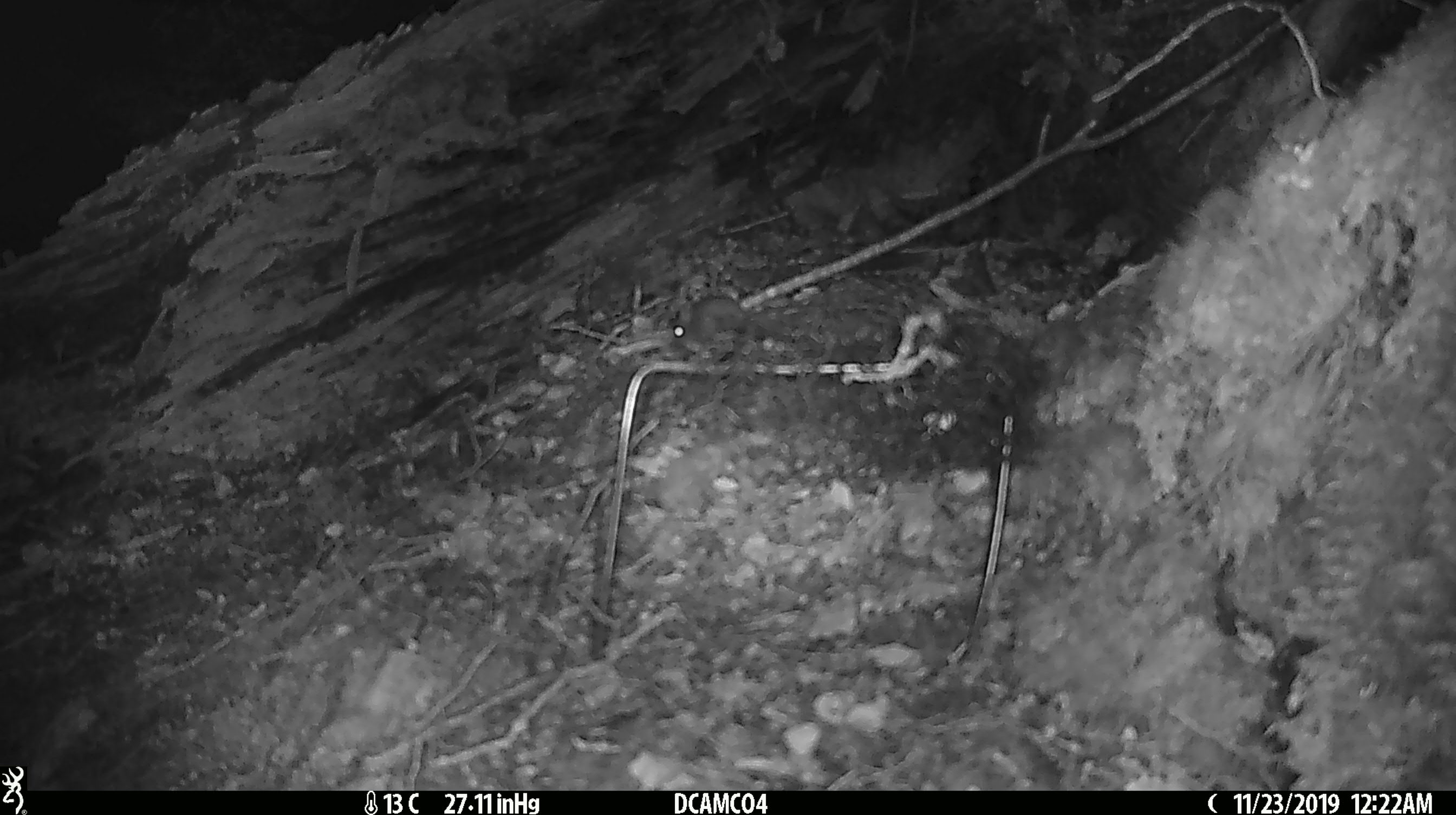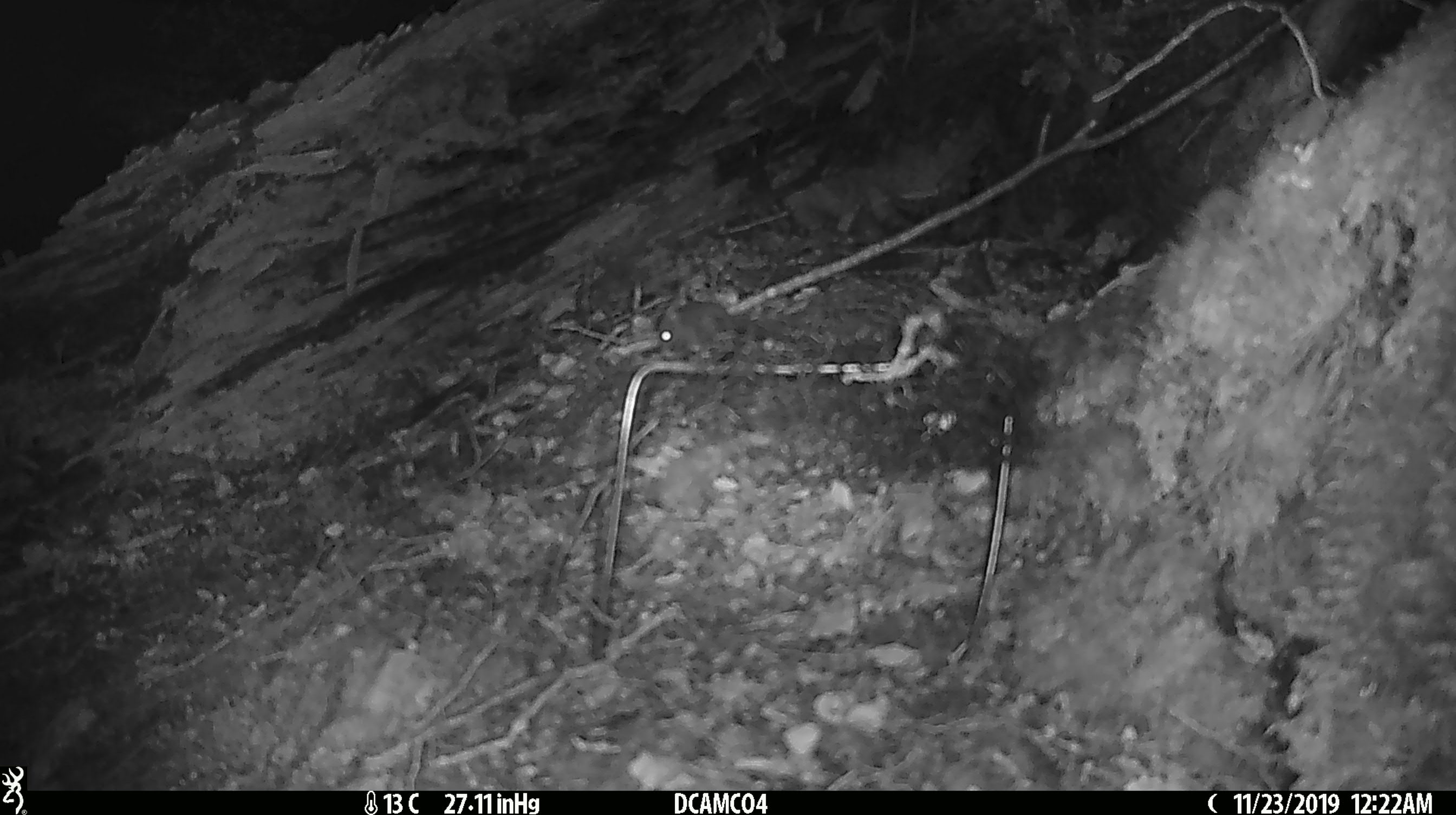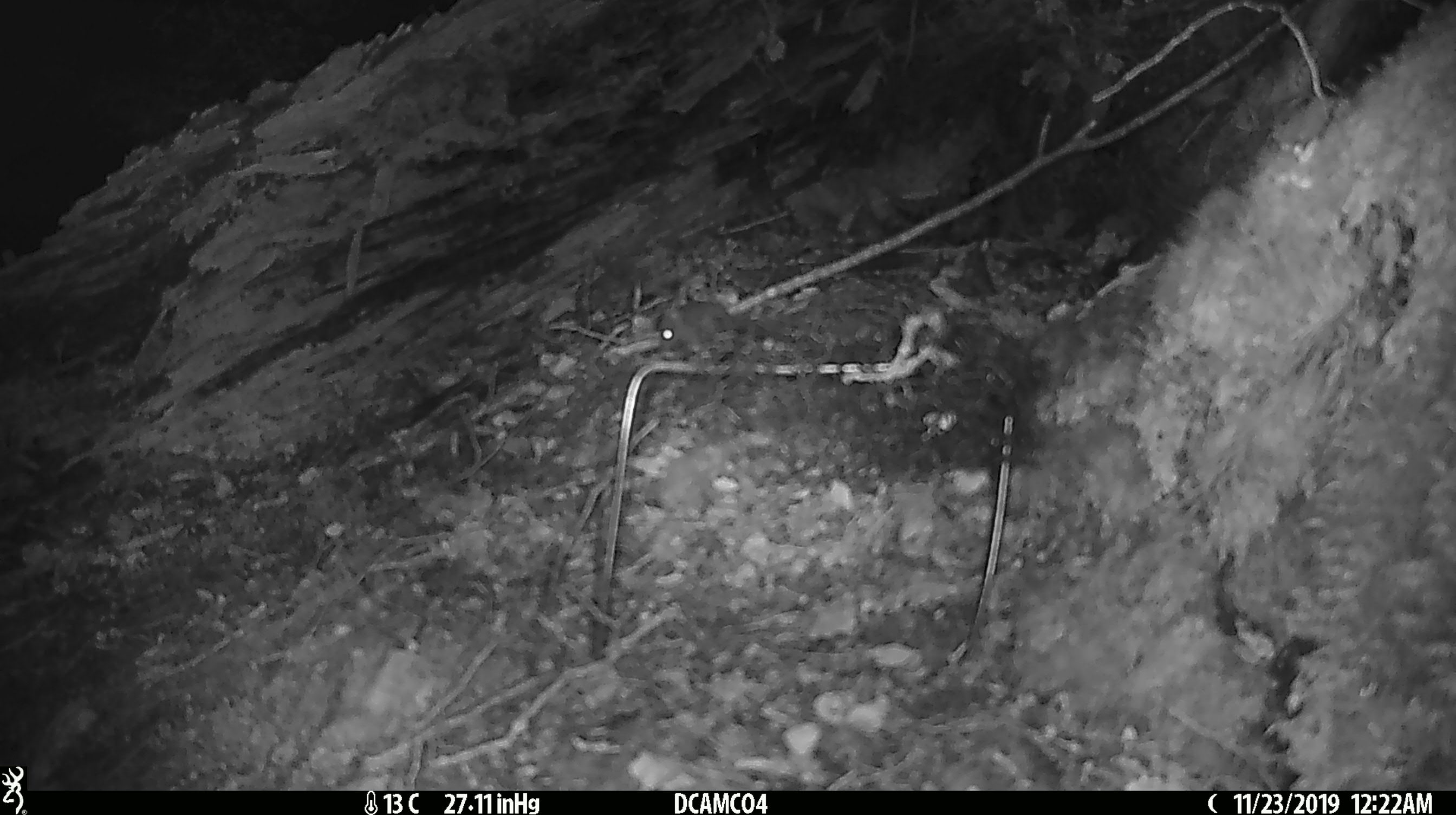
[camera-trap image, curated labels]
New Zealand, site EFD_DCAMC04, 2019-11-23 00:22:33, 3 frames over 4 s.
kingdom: Animalia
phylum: Chordata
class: Mammalia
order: Rodentia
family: Muridae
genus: Mus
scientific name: Mus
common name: mouse